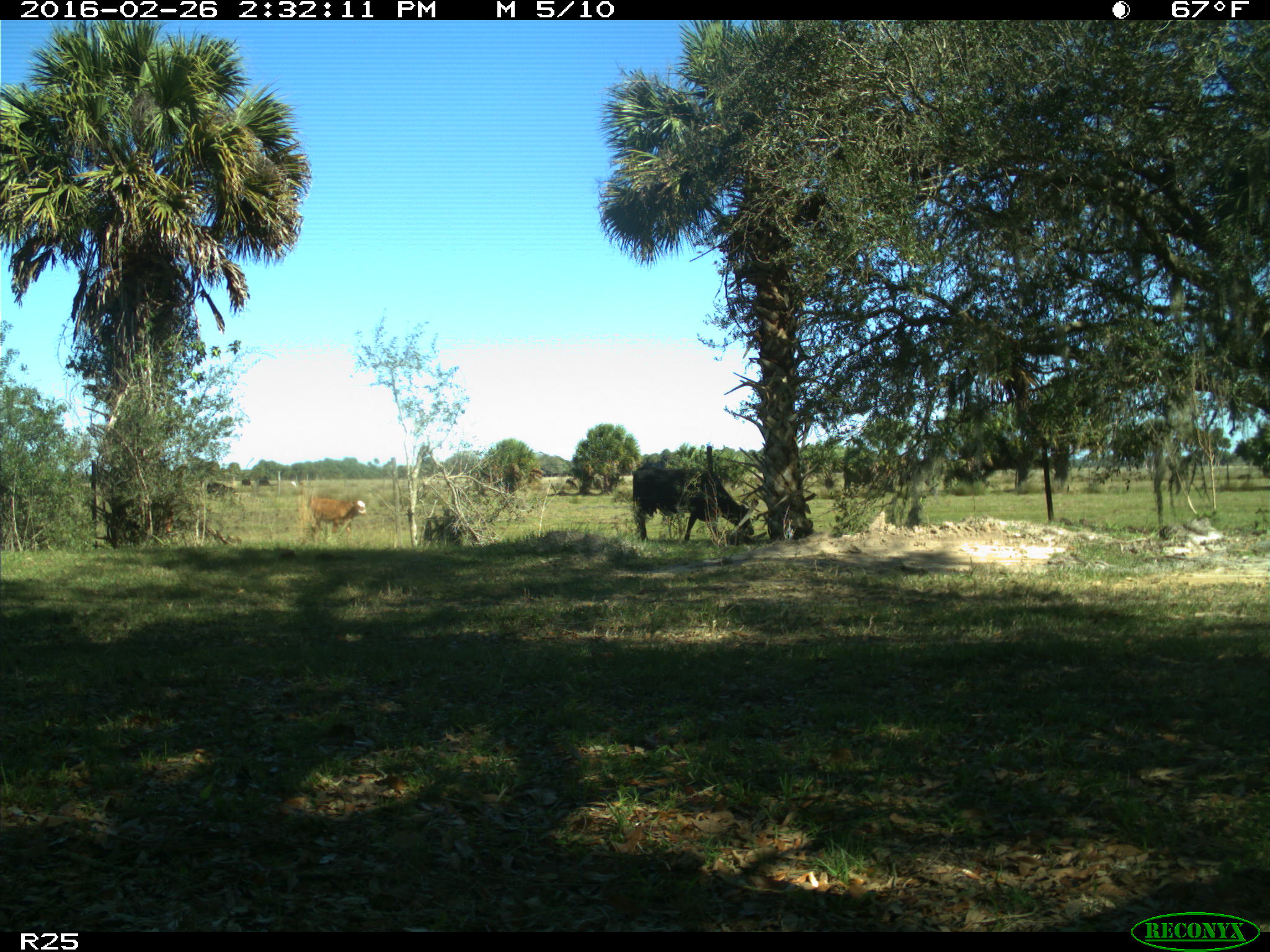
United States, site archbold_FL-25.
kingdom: Animalia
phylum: Chordata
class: Mammalia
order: Artiodactyla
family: Bovidae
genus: Bos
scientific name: Bos taurus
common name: domestic cow